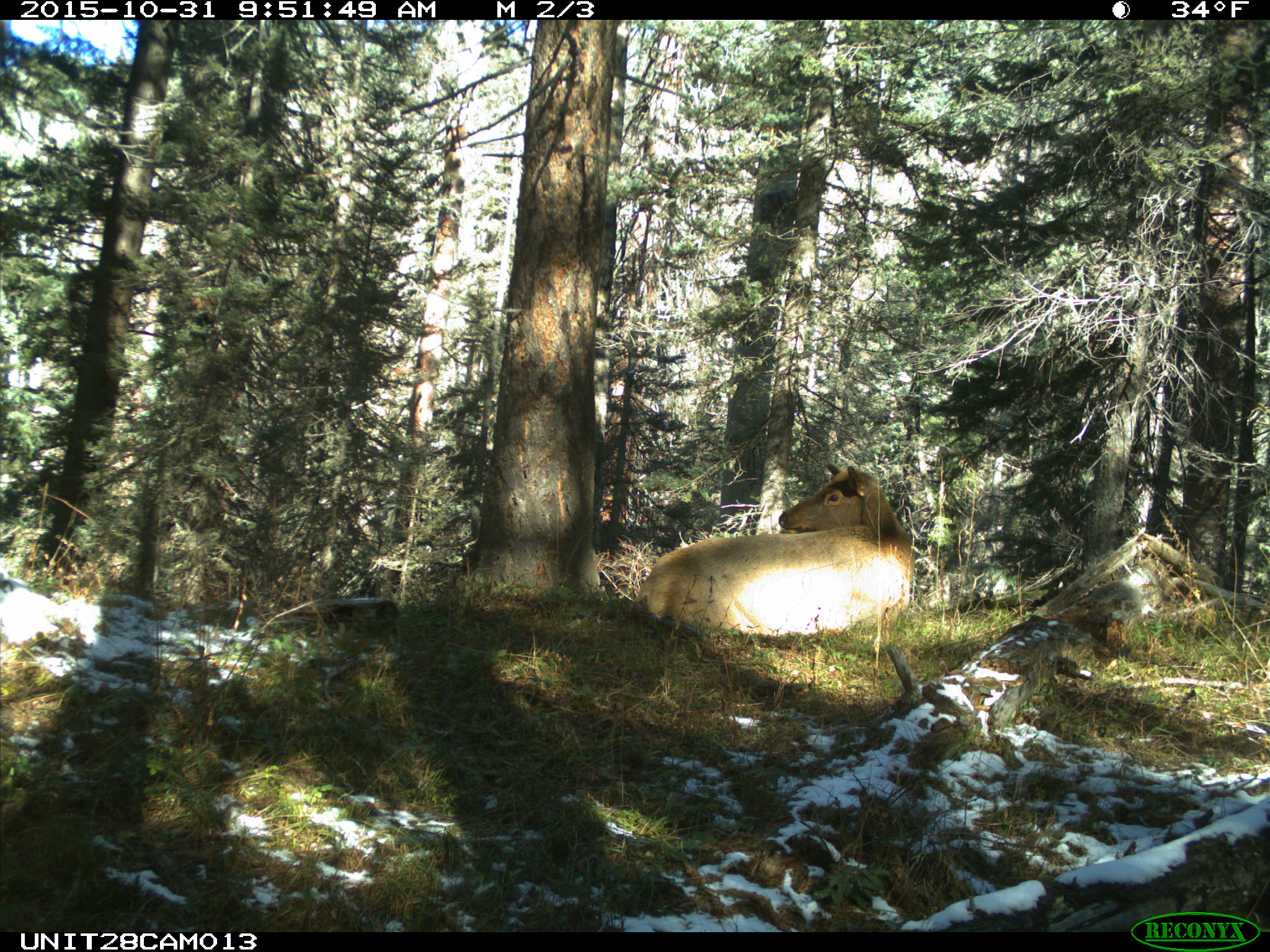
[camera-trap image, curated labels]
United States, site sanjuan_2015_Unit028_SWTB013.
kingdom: Animalia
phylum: Chordata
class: Mammalia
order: Artiodactyla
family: Cervidae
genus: Cervus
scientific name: Cervus elaphus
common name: red deer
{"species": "Cervus elaphus (red deer)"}